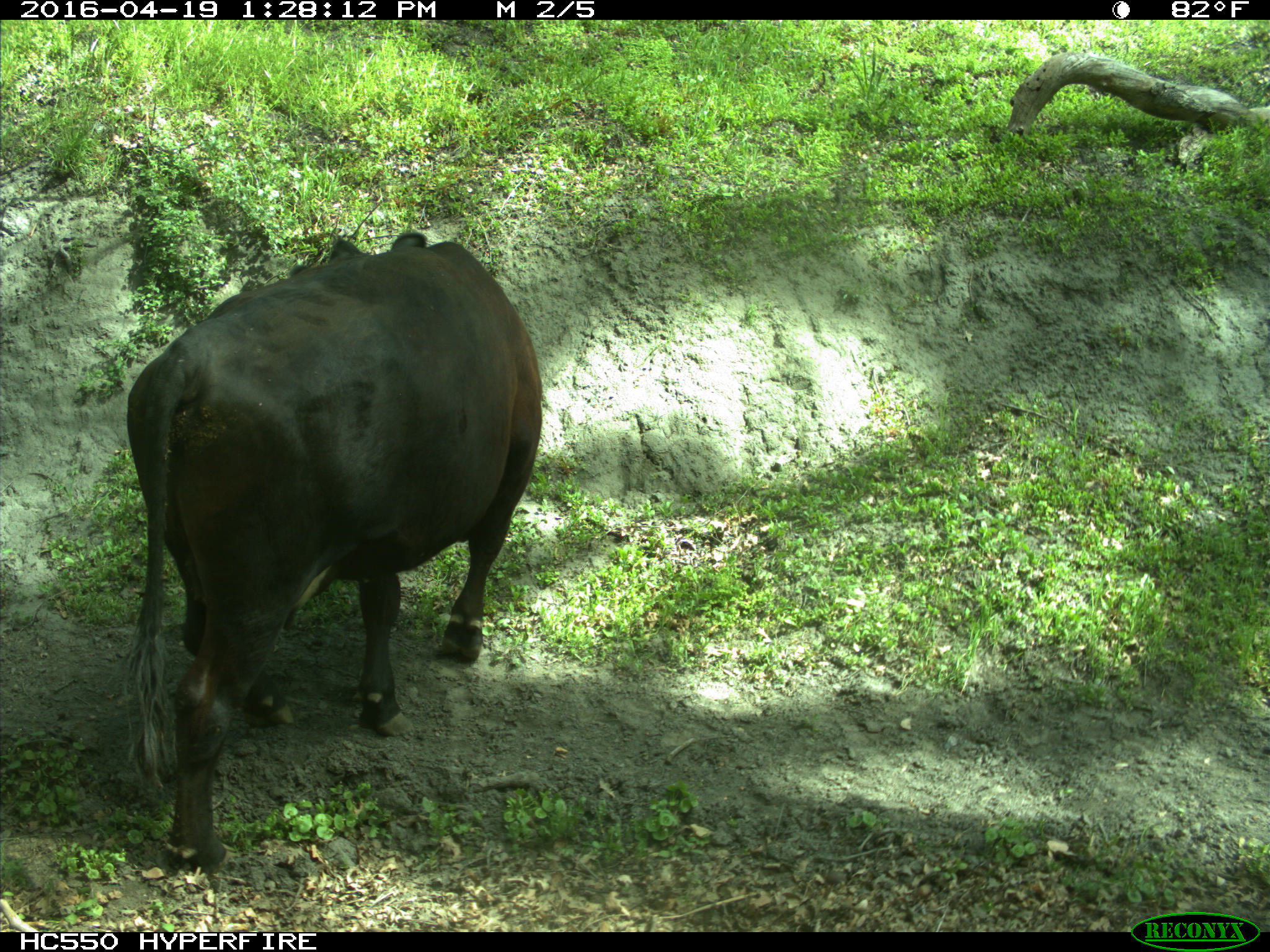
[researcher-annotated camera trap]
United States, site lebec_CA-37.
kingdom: Animalia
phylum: Chordata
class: Mammalia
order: Artiodactyla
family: Bovidae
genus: Bos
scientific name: Bos taurus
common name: domestic cow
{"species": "Bos taurus (domestic cow)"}